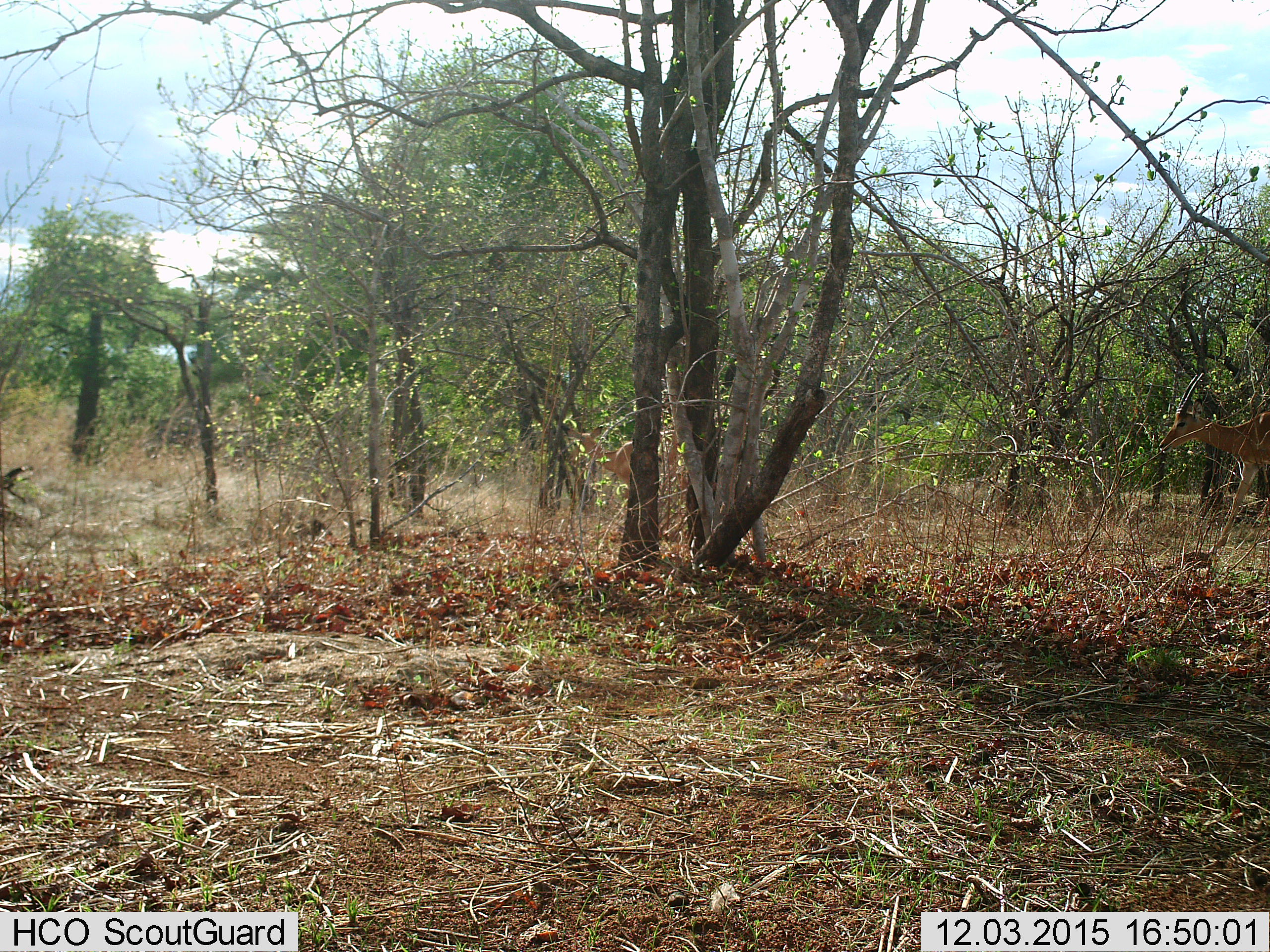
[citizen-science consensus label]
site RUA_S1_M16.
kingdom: Animalia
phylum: Chordata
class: Mammalia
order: Artiodactyla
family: Bovidae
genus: Aepyceros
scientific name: Aepyceros melampus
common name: impala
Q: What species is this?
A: Impala (Aepyceros melampus).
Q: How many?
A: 2.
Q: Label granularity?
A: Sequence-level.